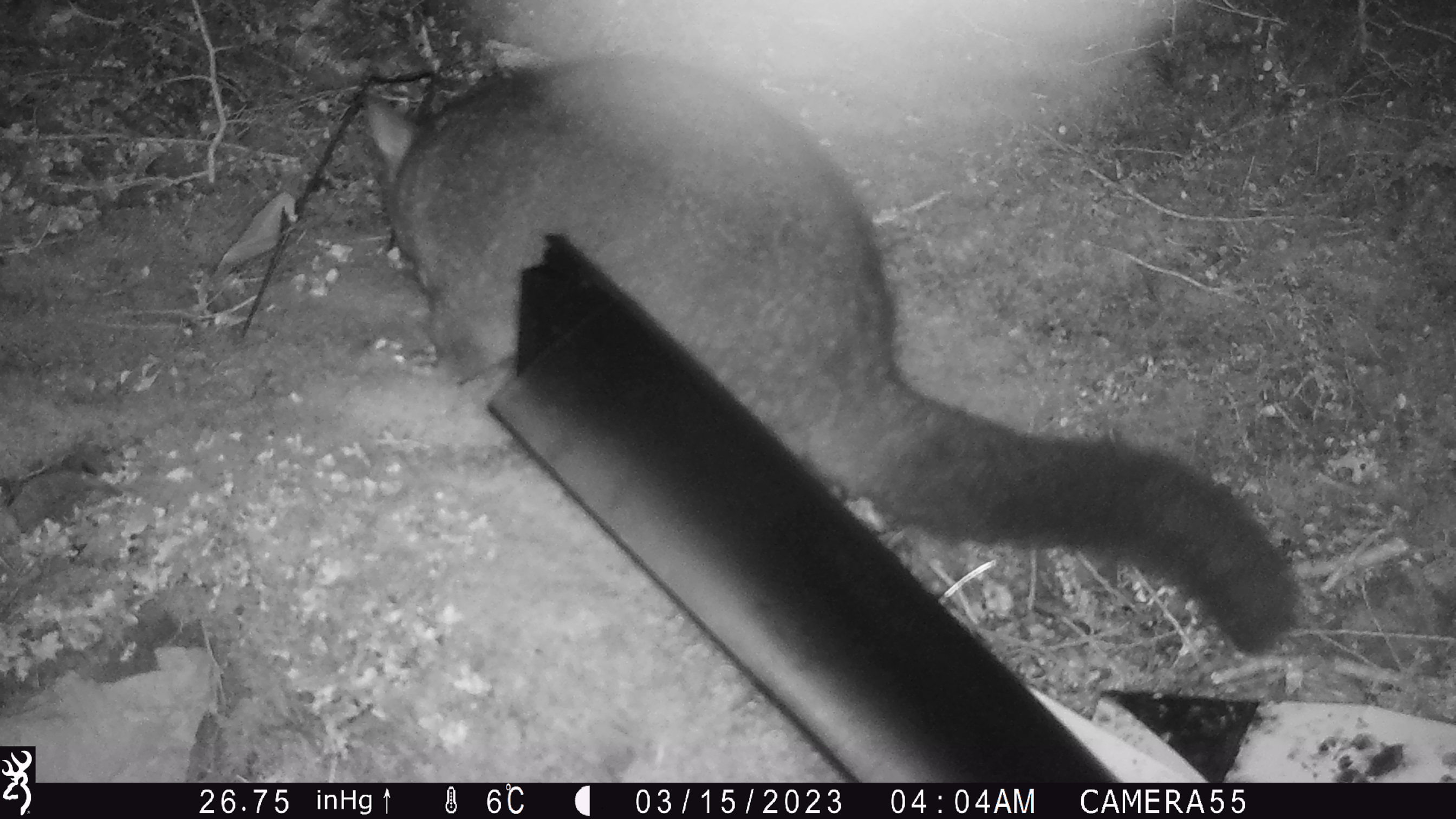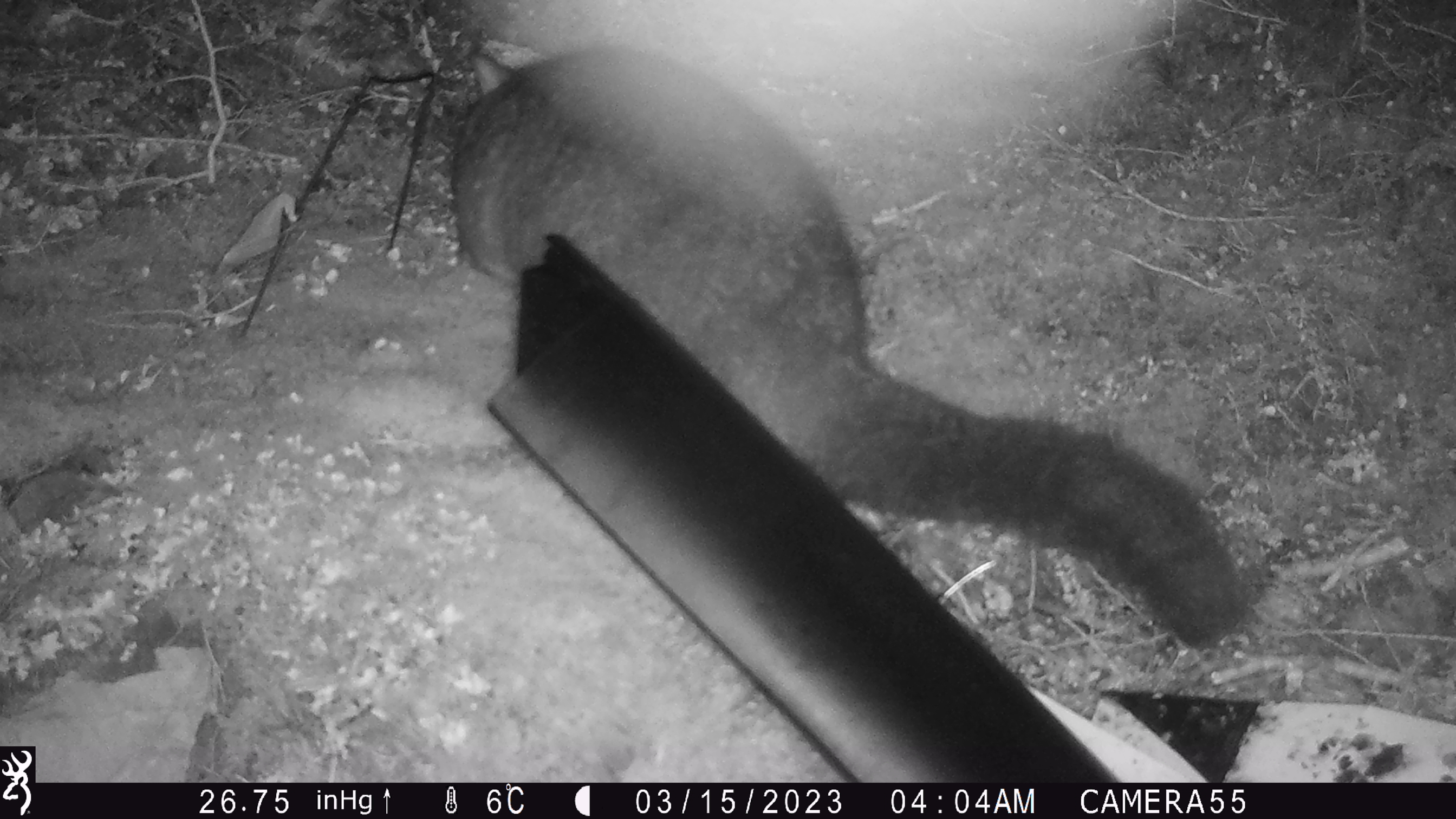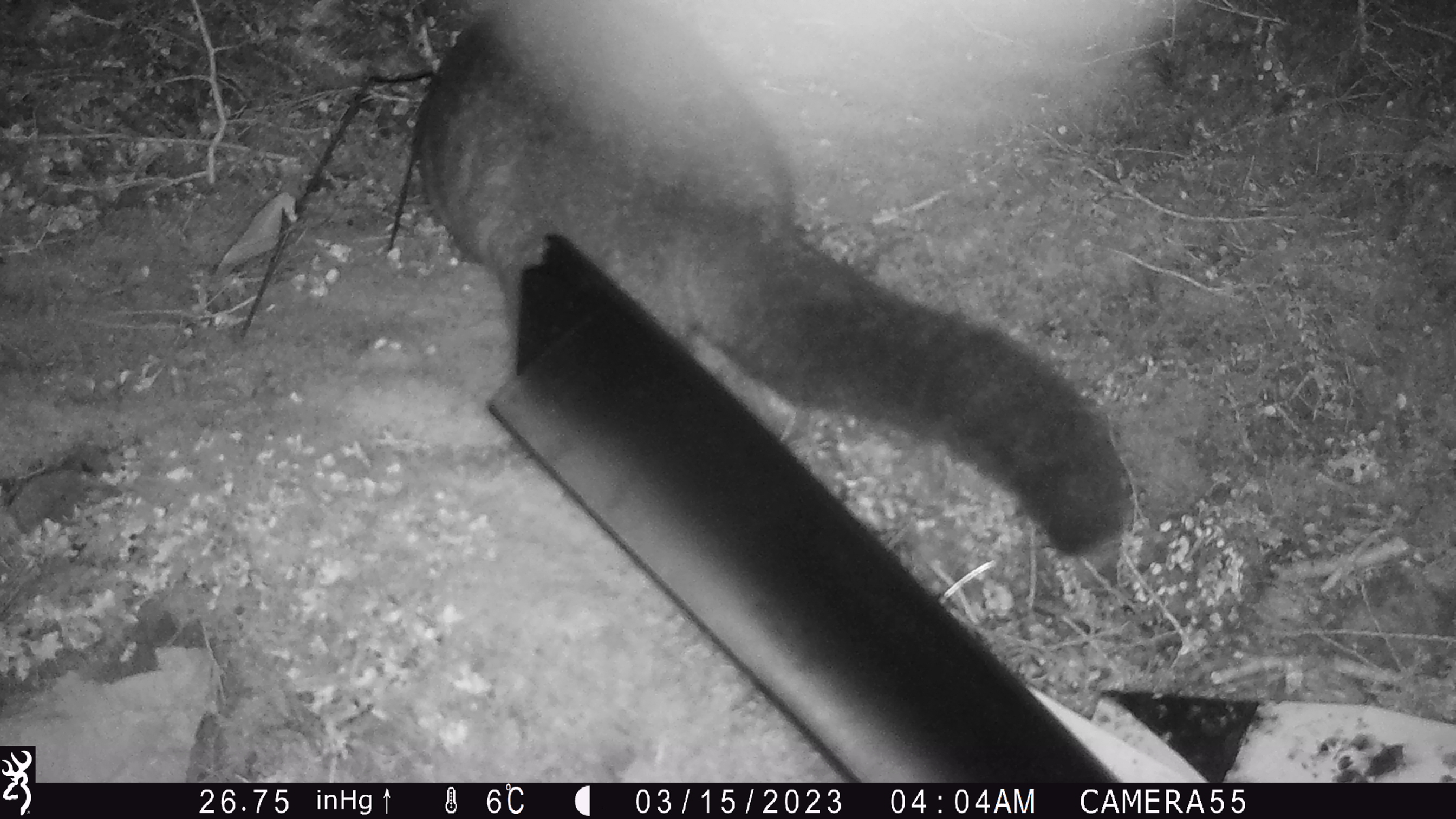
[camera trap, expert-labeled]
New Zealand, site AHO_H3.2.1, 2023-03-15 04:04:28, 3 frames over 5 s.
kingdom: Animalia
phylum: Chordata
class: Mammalia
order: Carnivora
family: Mustelidae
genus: Mustela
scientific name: Mustela erminea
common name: stoat